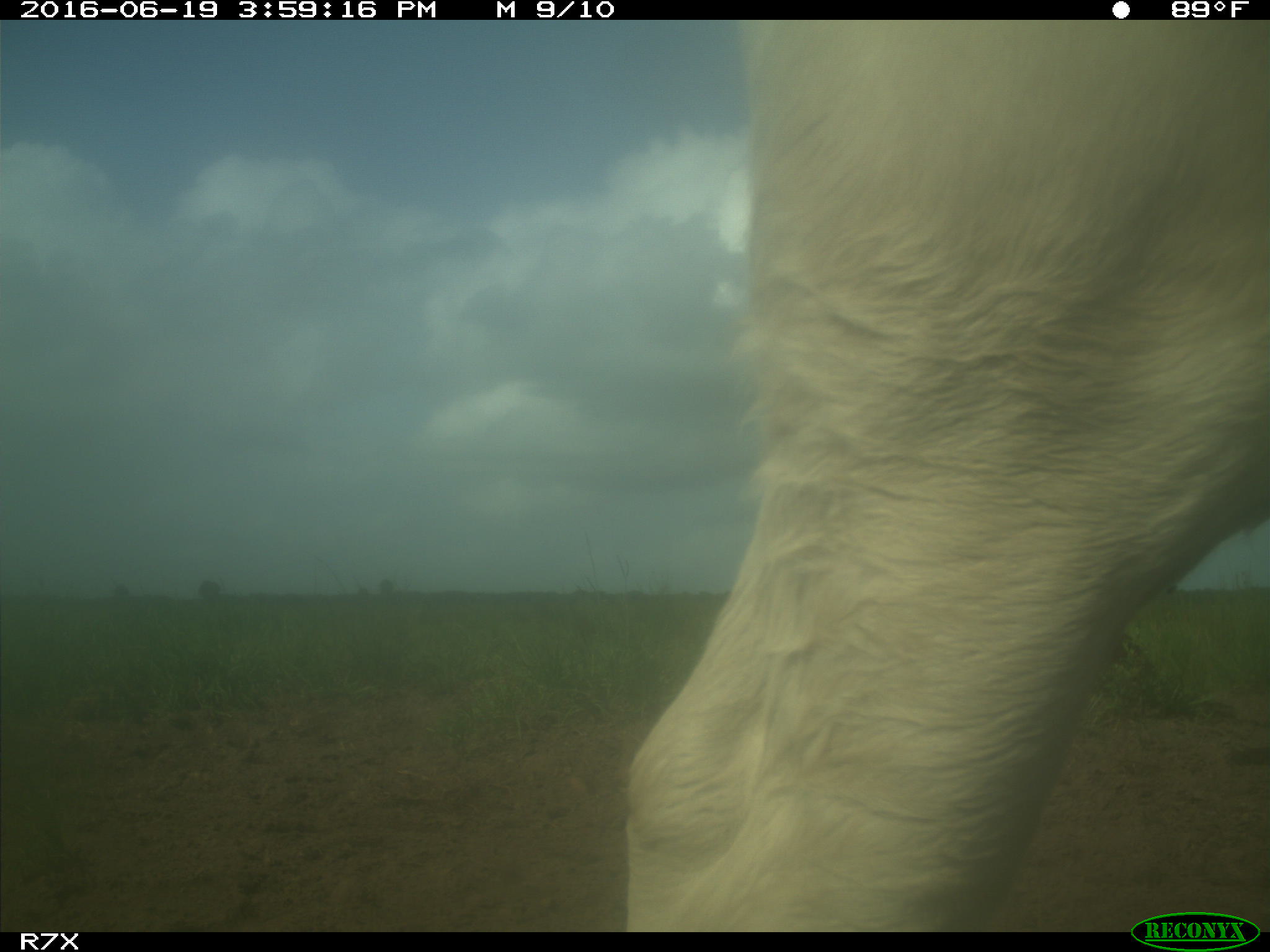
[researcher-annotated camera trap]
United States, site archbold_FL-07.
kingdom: Animalia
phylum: Chordata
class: Mammalia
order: Artiodactyla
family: Bovidae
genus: Bos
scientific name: Bos taurus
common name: domestic cow